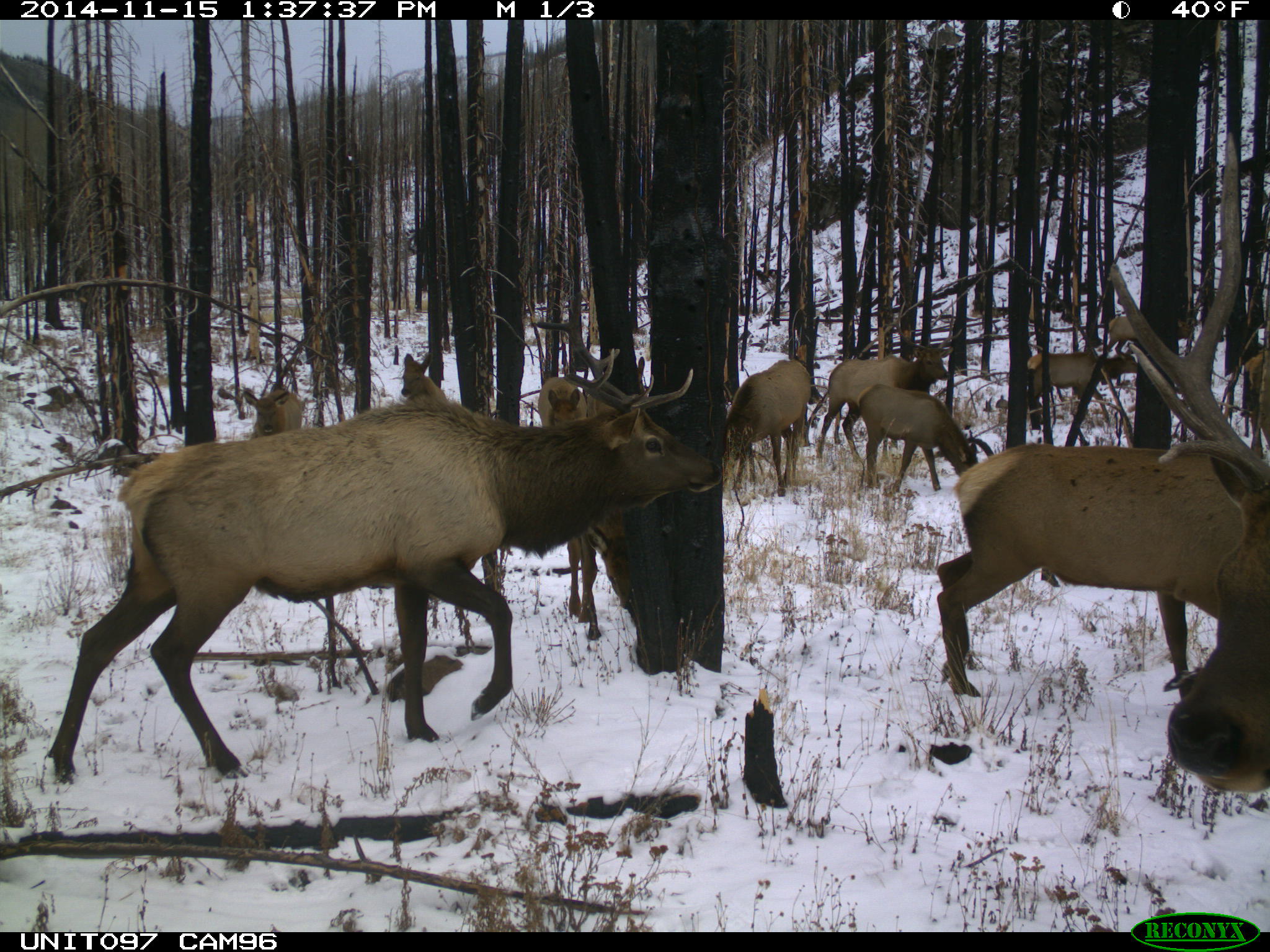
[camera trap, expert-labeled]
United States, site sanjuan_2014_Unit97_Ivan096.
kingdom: Animalia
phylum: Chordata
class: Mammalia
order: Artiodactyla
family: Cervidae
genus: Cervus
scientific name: Cervus elaphus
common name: red deer